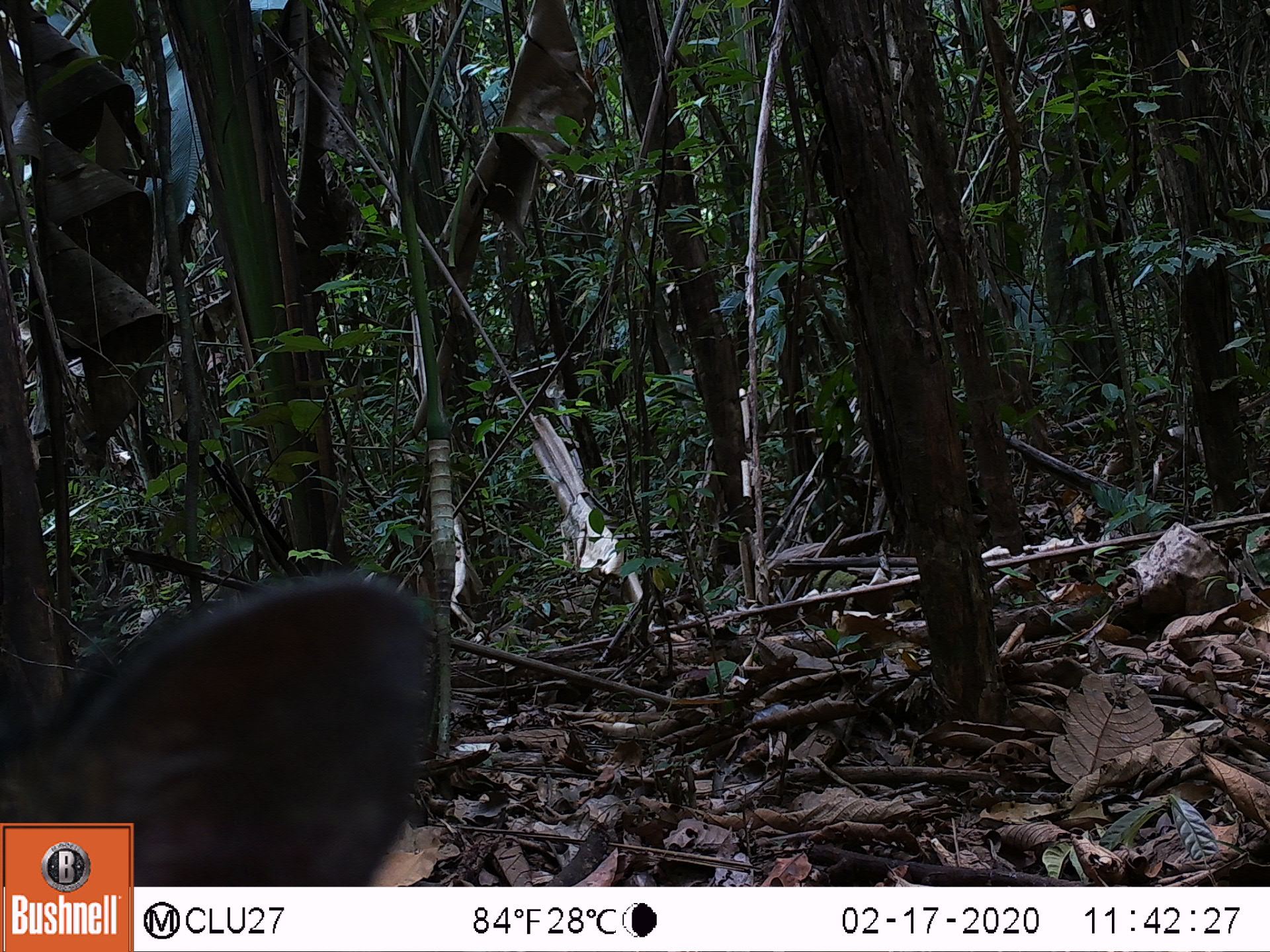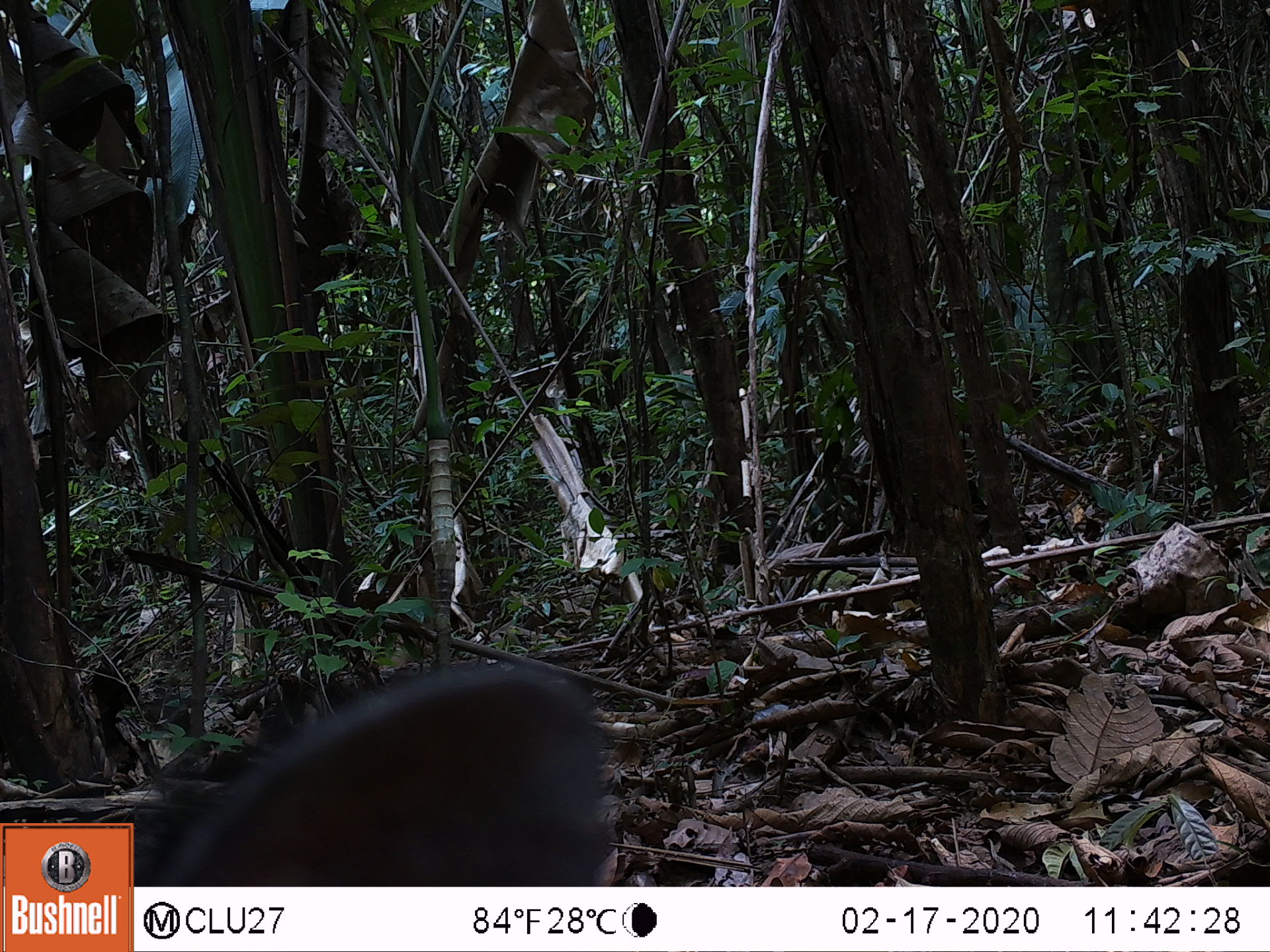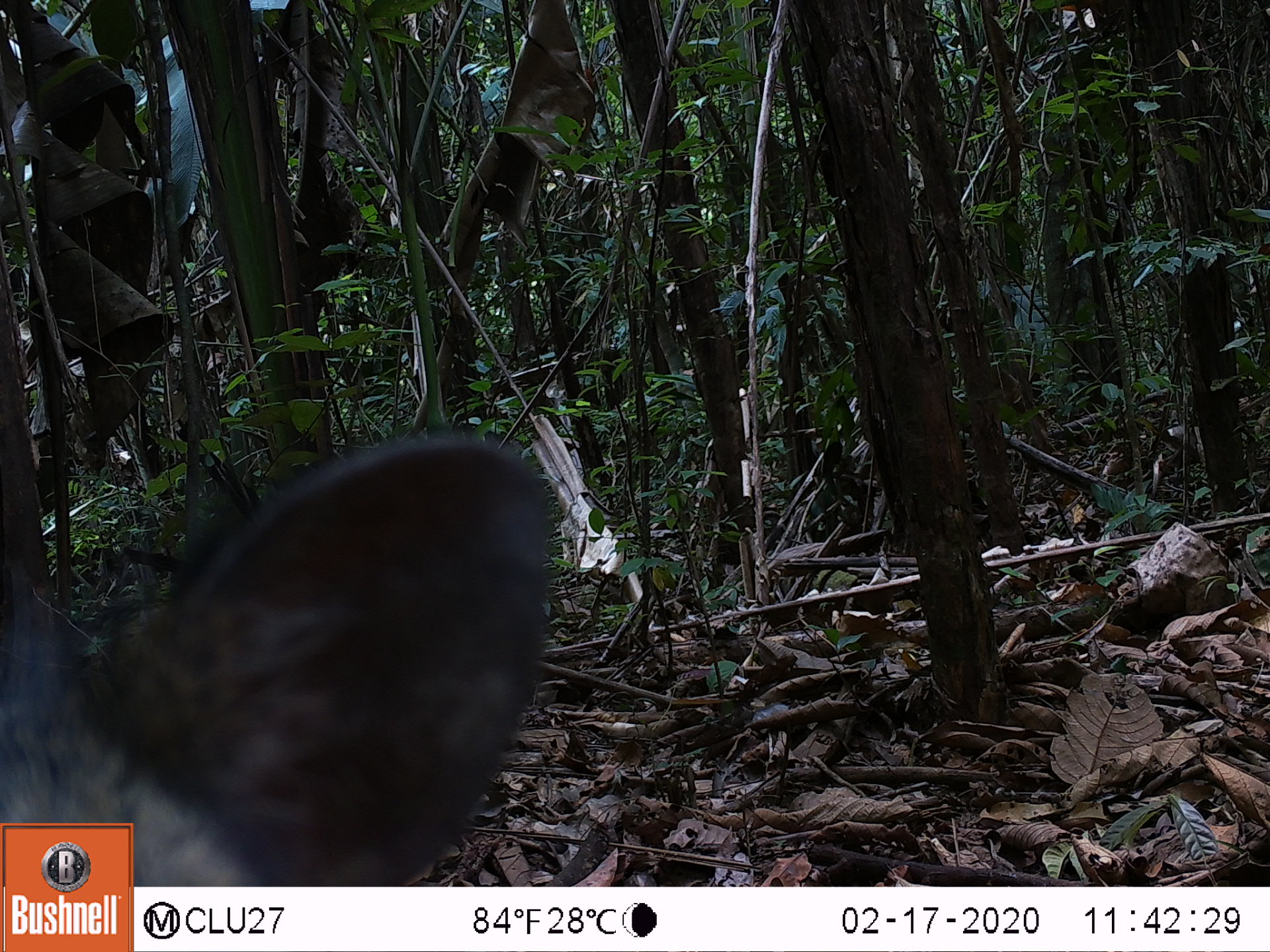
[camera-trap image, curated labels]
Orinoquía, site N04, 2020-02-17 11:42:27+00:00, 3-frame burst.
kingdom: Animalia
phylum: Chordata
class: Mammalia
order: Artiodactyla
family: Tayassuidae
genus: Pecari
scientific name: Pecari tajacu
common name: collared peccary